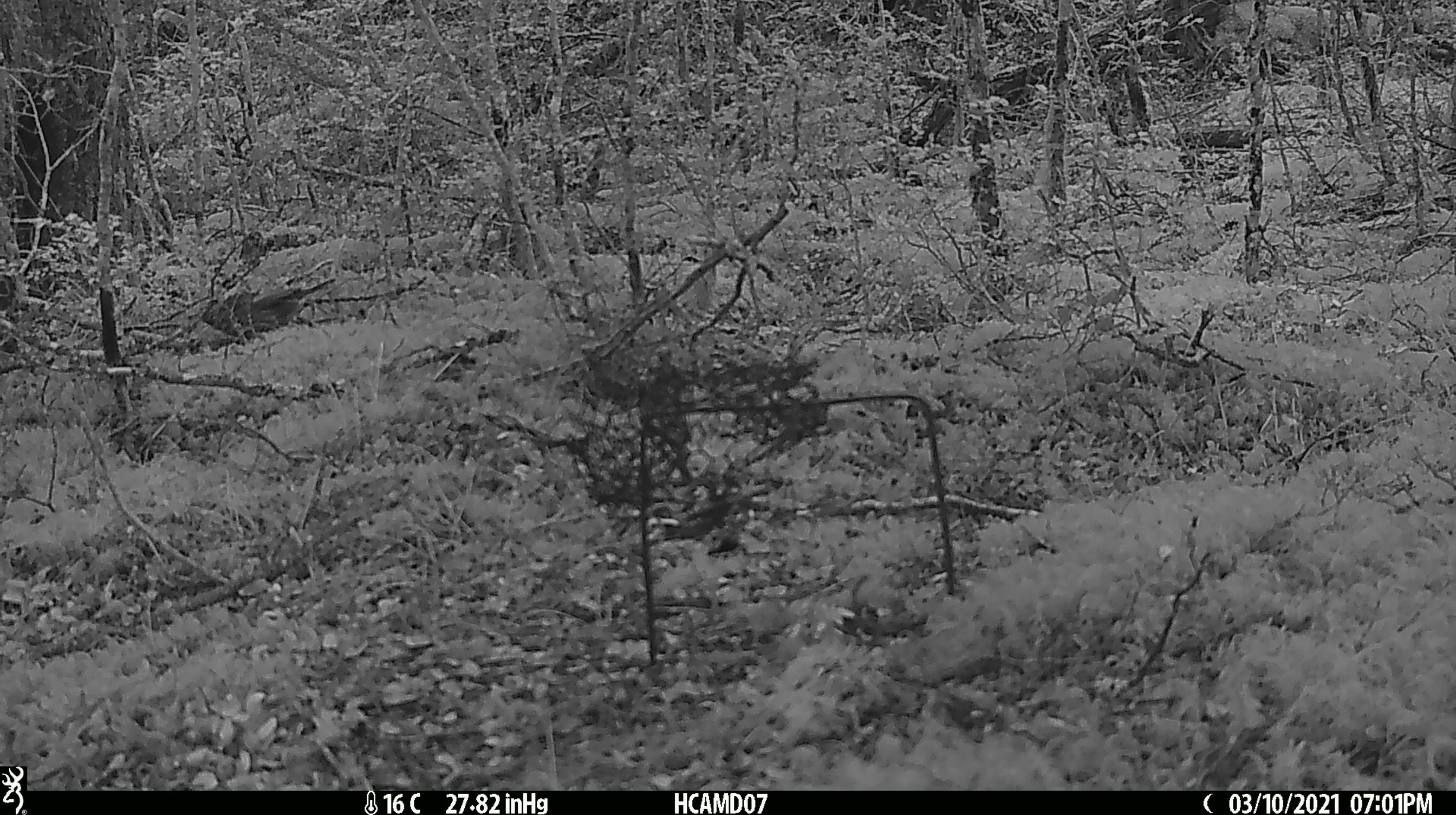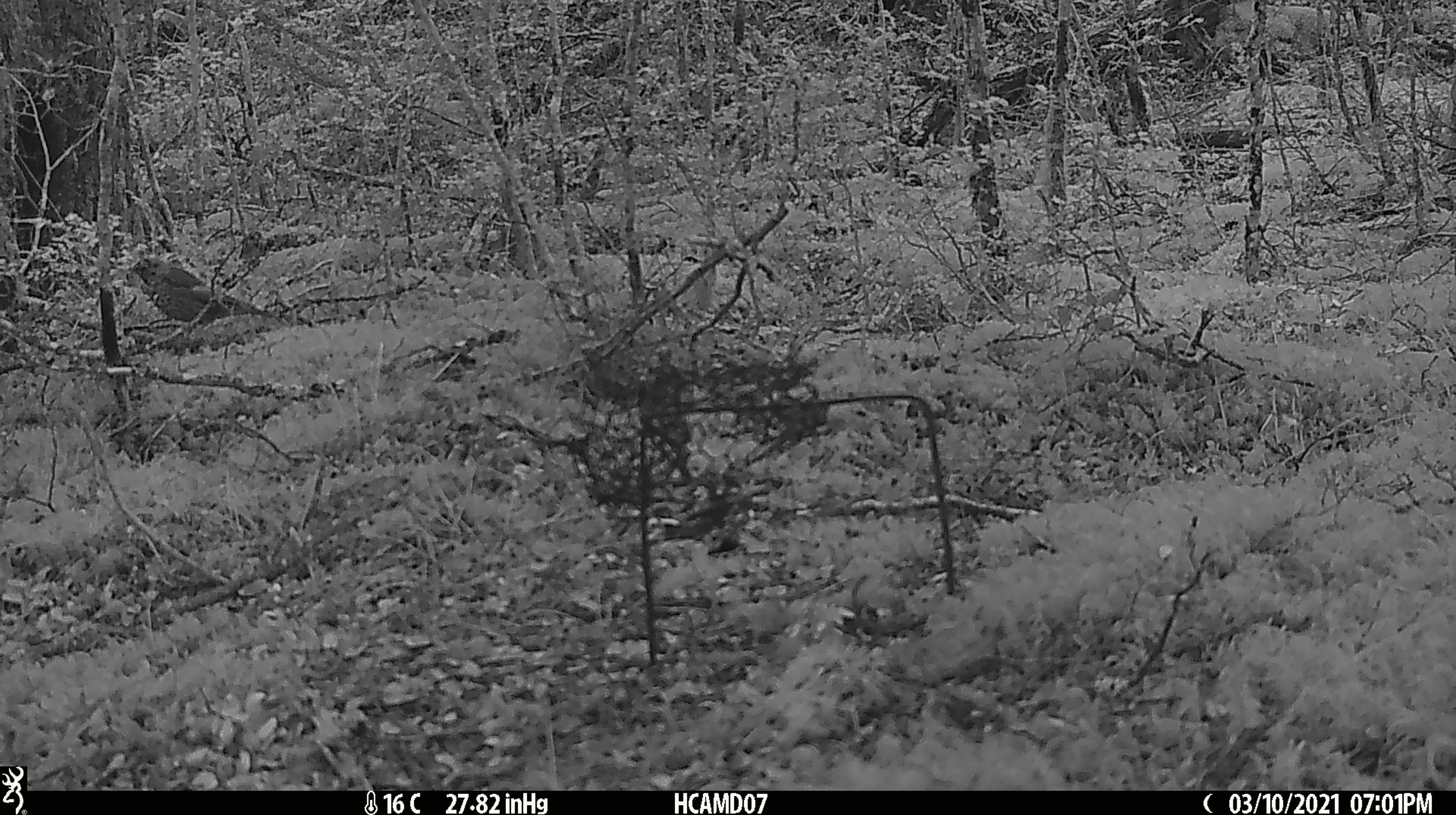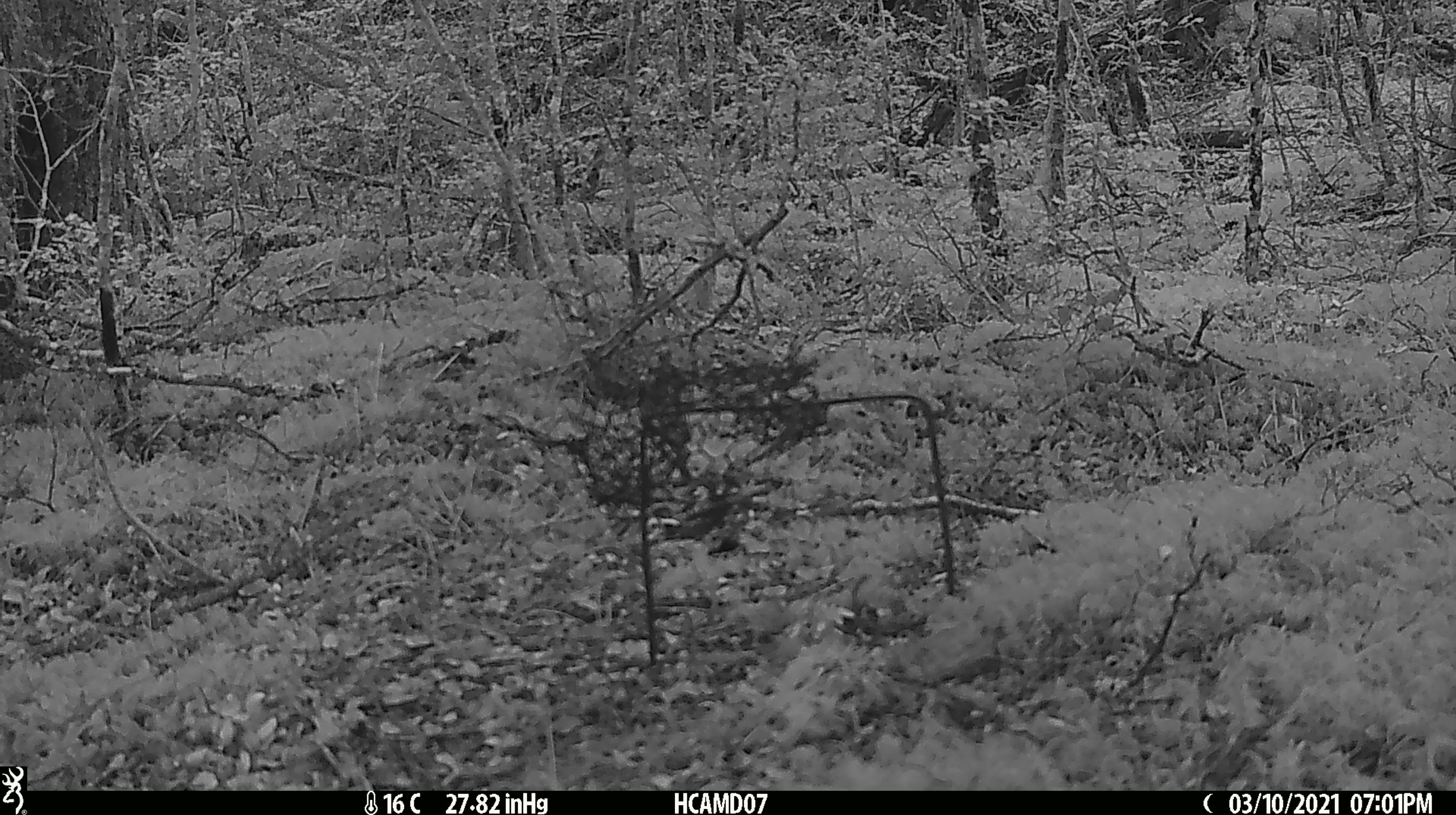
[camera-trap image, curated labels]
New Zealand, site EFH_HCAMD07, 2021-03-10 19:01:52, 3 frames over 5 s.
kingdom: Animalia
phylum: Chordata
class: Aves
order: Passeriformes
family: Turdidae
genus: Turdus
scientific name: Turdus philomelos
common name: song thrush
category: thrush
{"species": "thrush (song thrush) (Turdus philomelos)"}